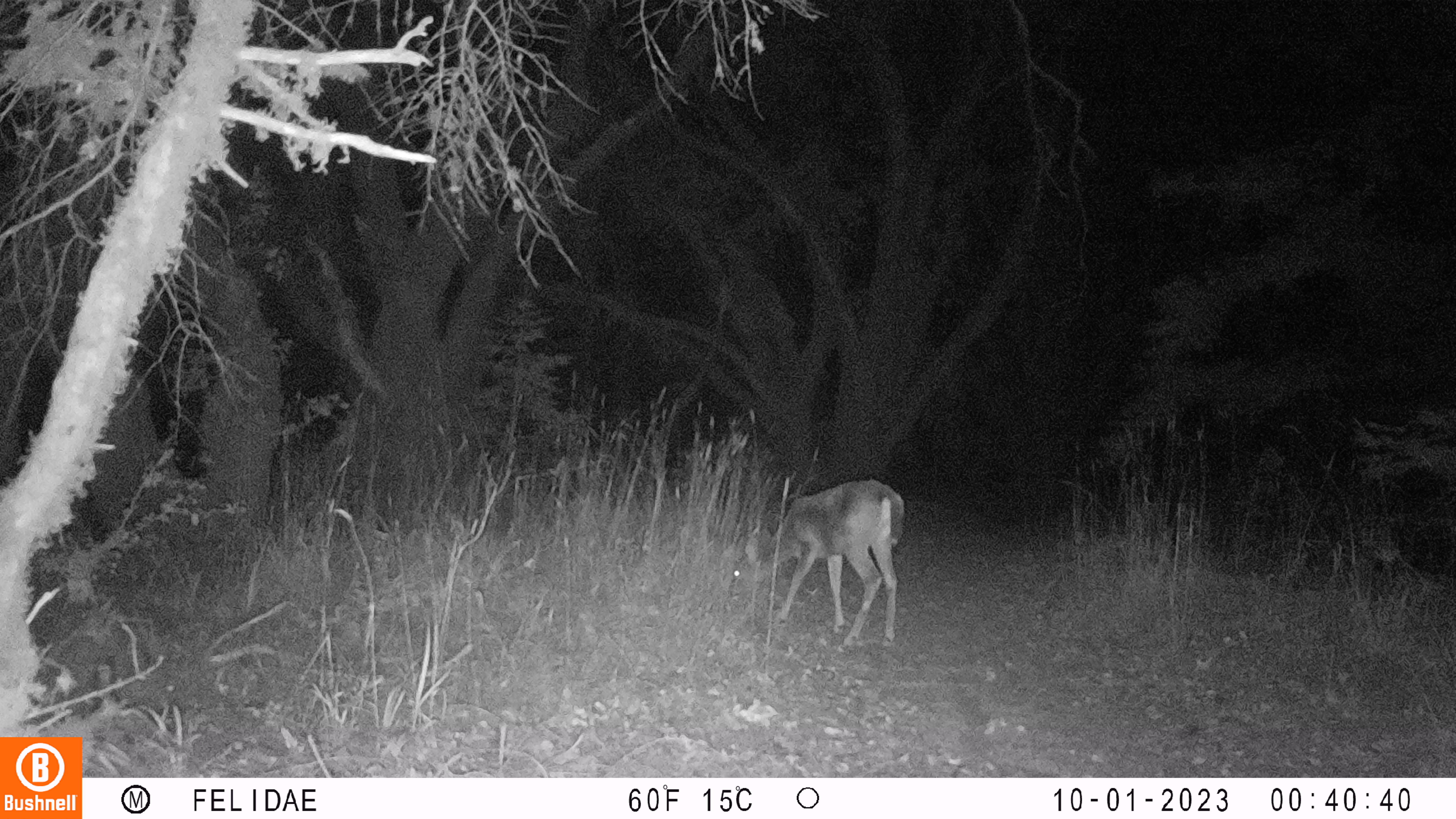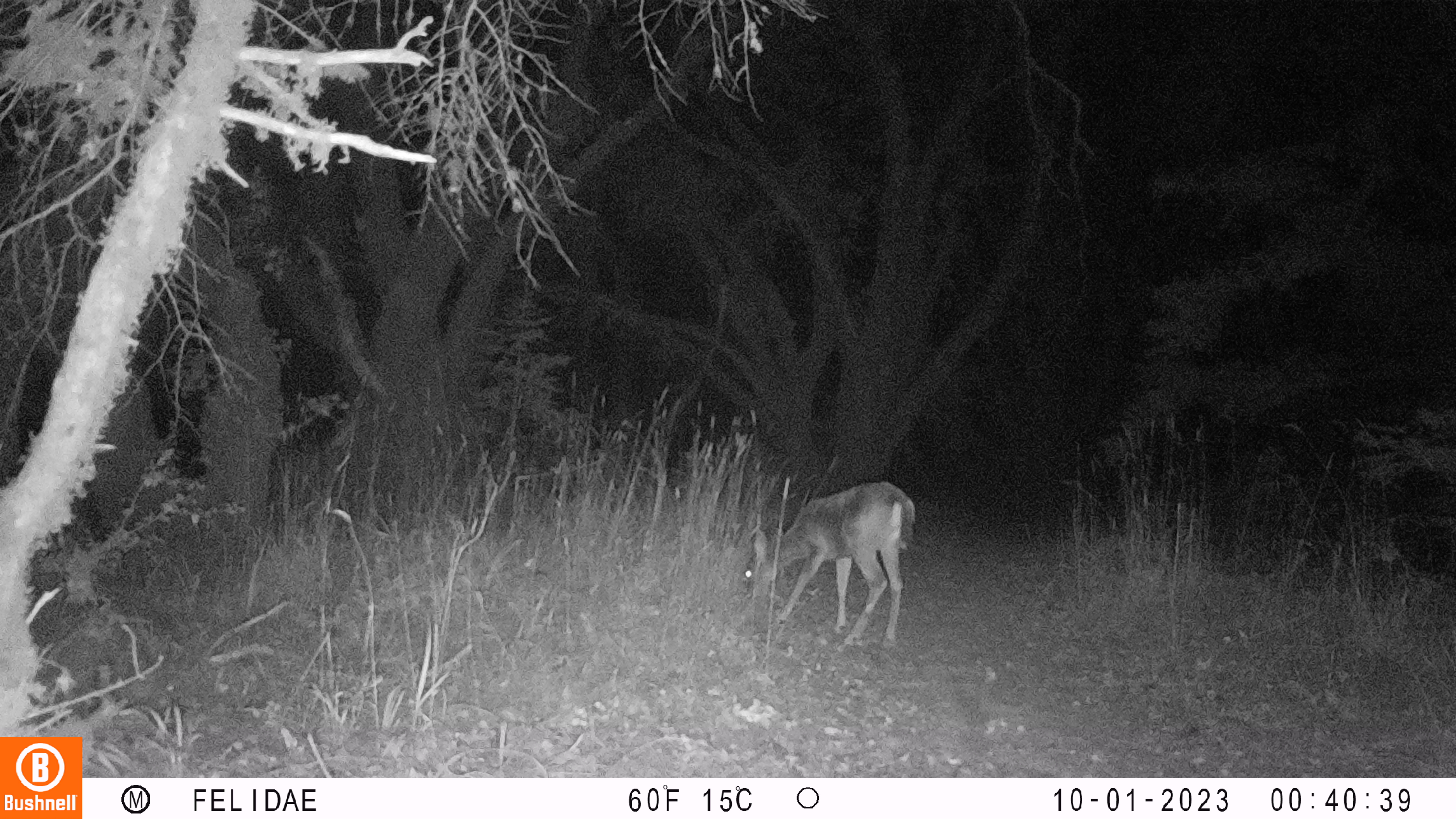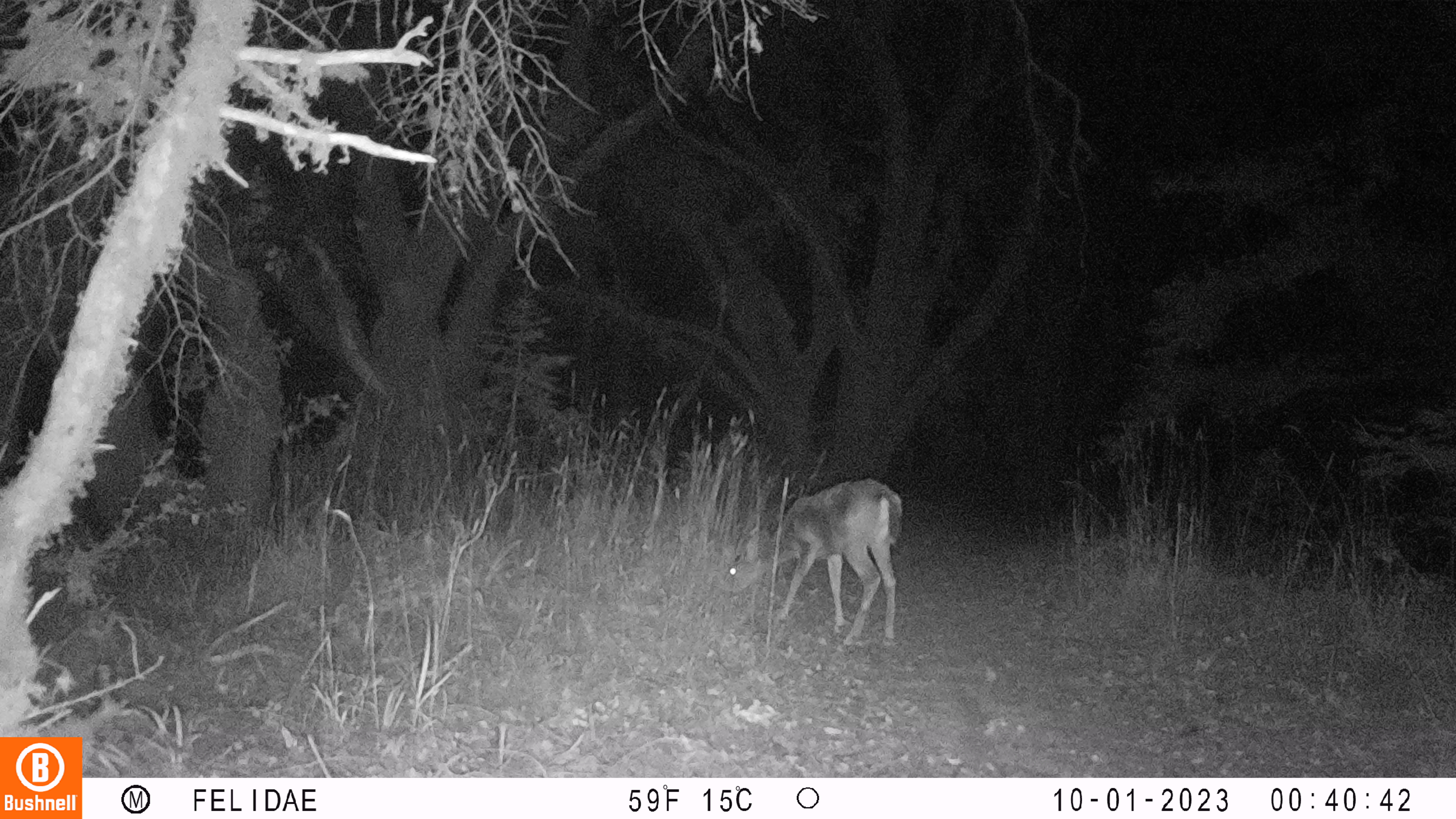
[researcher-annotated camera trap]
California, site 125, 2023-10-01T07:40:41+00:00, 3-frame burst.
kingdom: Animalia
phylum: Chordata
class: Mammalia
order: Artiodactyla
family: Cervidae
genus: Odocoileus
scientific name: Odocoileus hemionus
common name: mule deer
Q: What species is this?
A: Mule deer (Odocoileus hemionus).